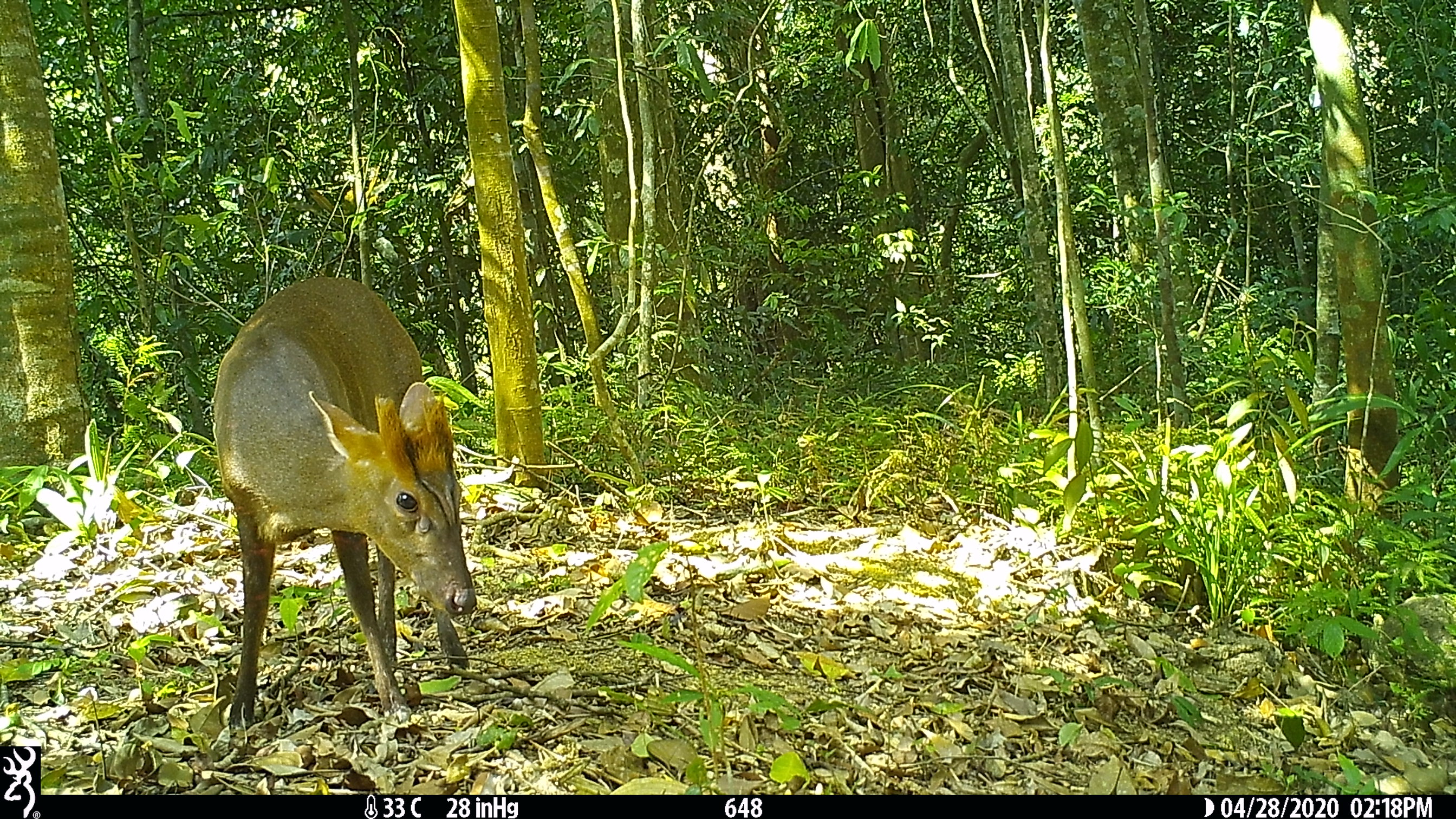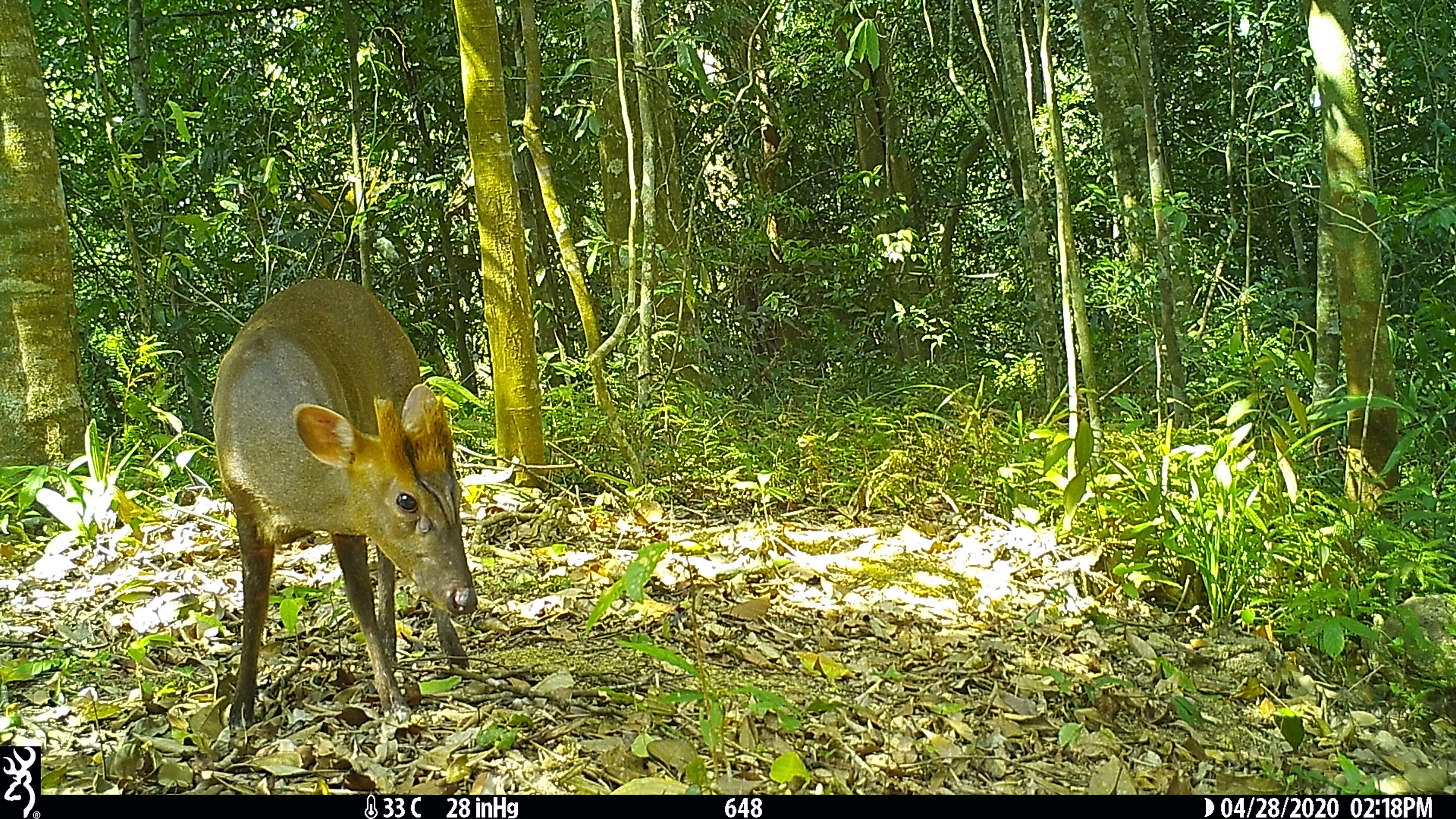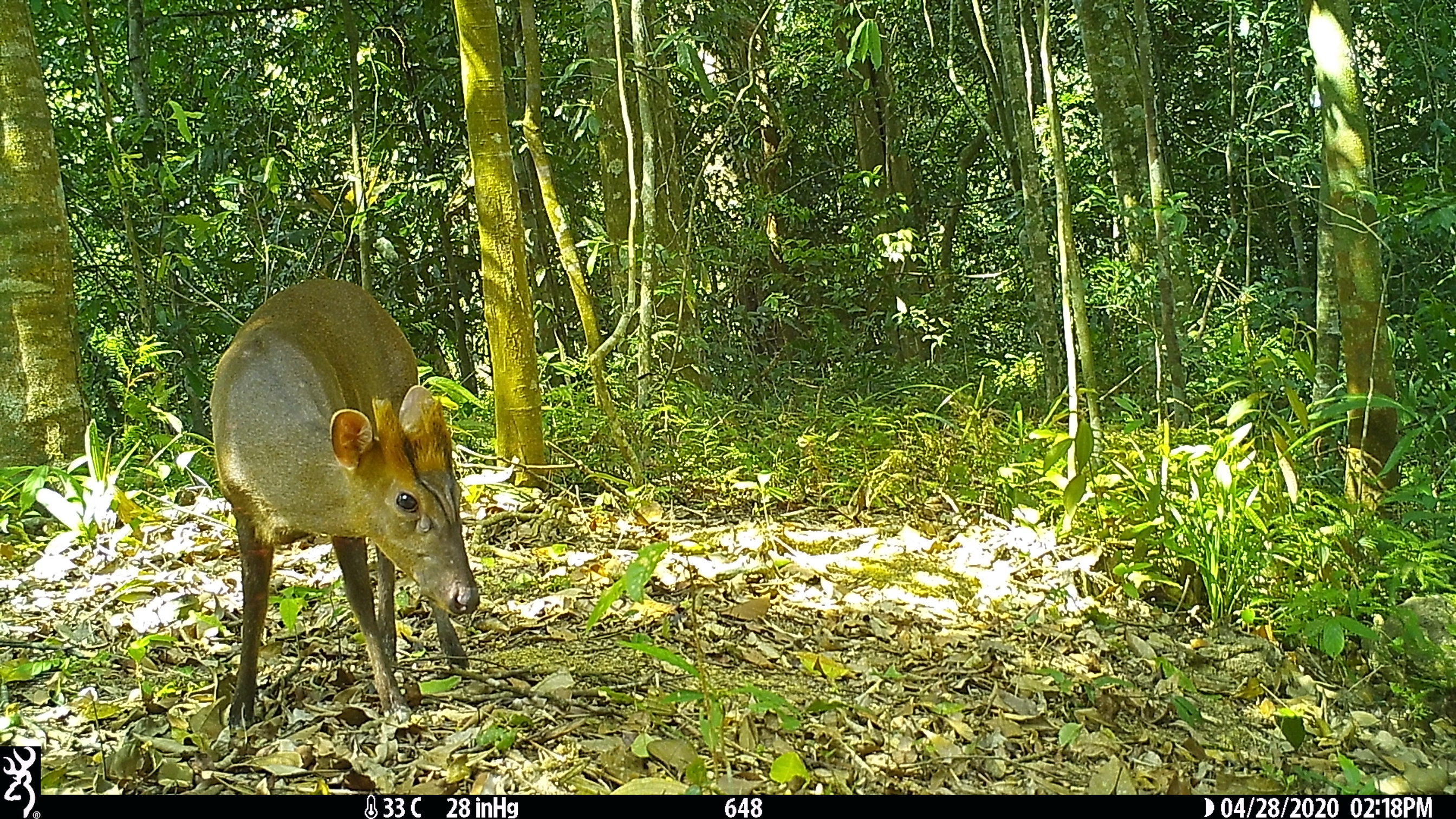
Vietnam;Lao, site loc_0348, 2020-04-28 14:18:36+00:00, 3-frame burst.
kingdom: Animalia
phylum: Chordata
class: Mammalia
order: Artiodactyla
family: Cervidae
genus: Muntiacus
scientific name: Muntiacus rooseveltorum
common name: roosevelt's muntjac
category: roosevelts muntjac group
Roosevelts muntjac group (roosevelt's muntjac) (Muntiacus rooseveltorum). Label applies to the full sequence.